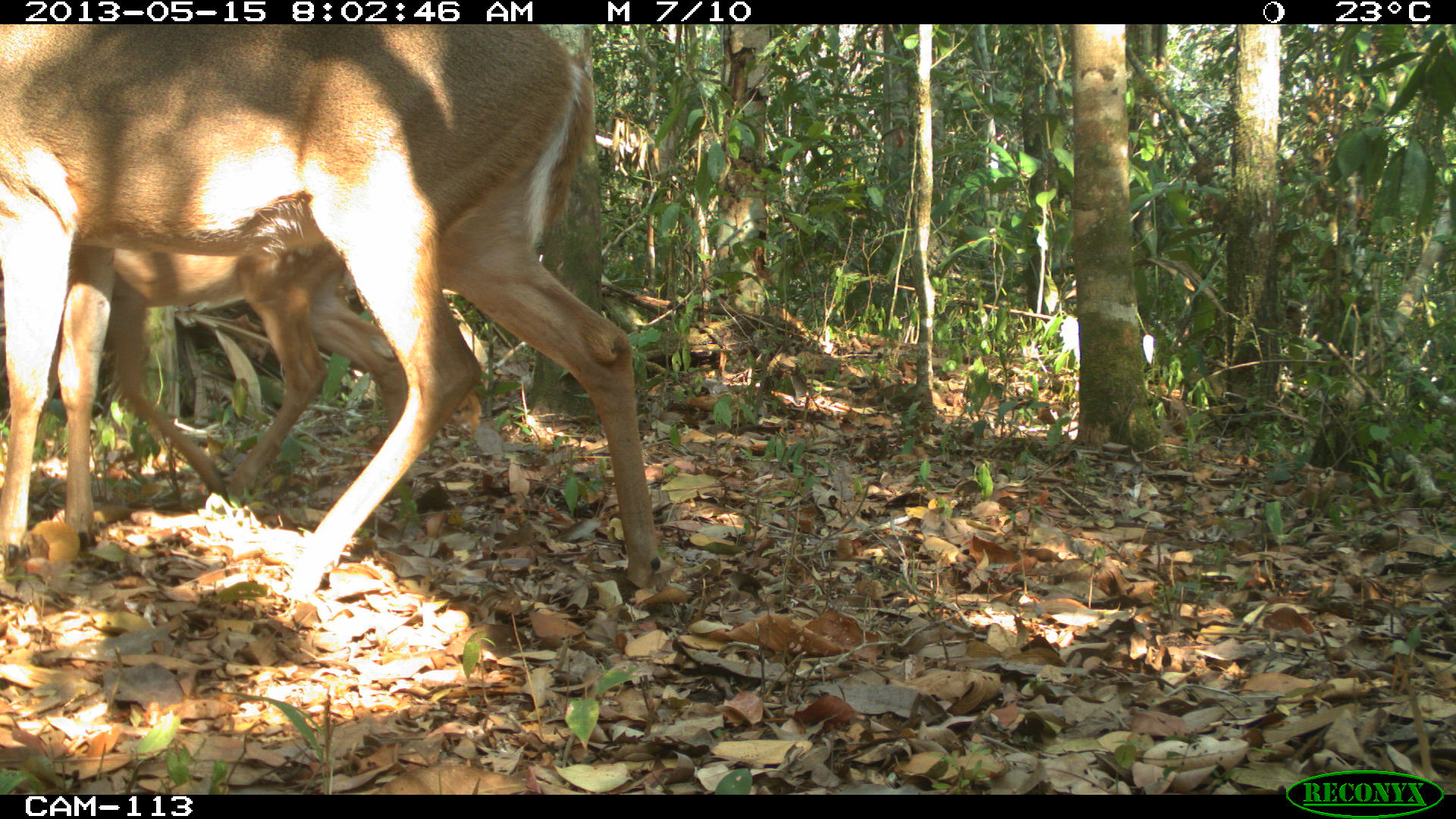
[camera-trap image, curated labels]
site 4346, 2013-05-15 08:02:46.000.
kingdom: Animalia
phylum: Chordata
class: Mammalia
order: Artiodactyla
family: Cervidae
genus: Odocoileus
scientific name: Odocoileus virginianus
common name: white-tailed deer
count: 2